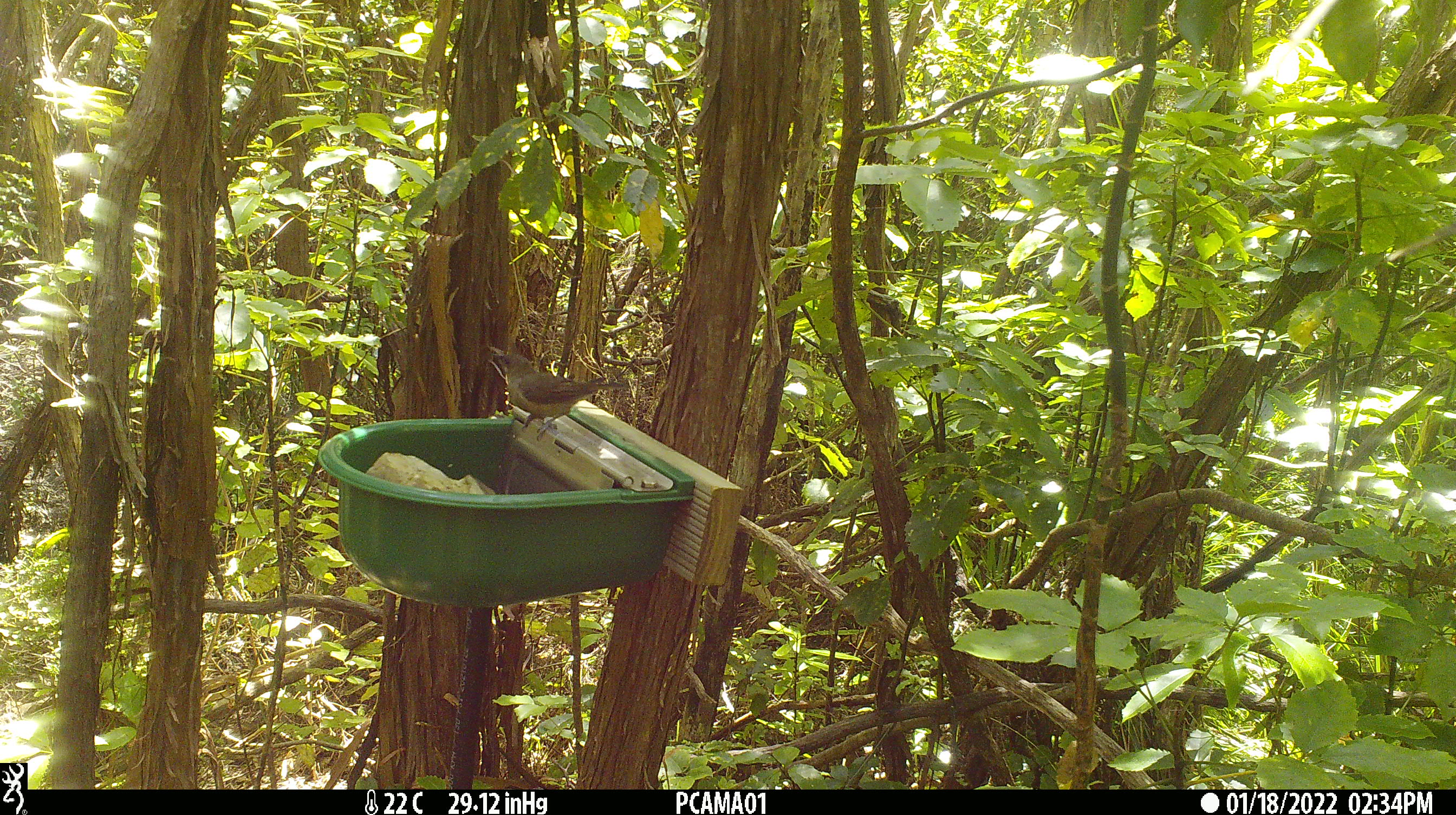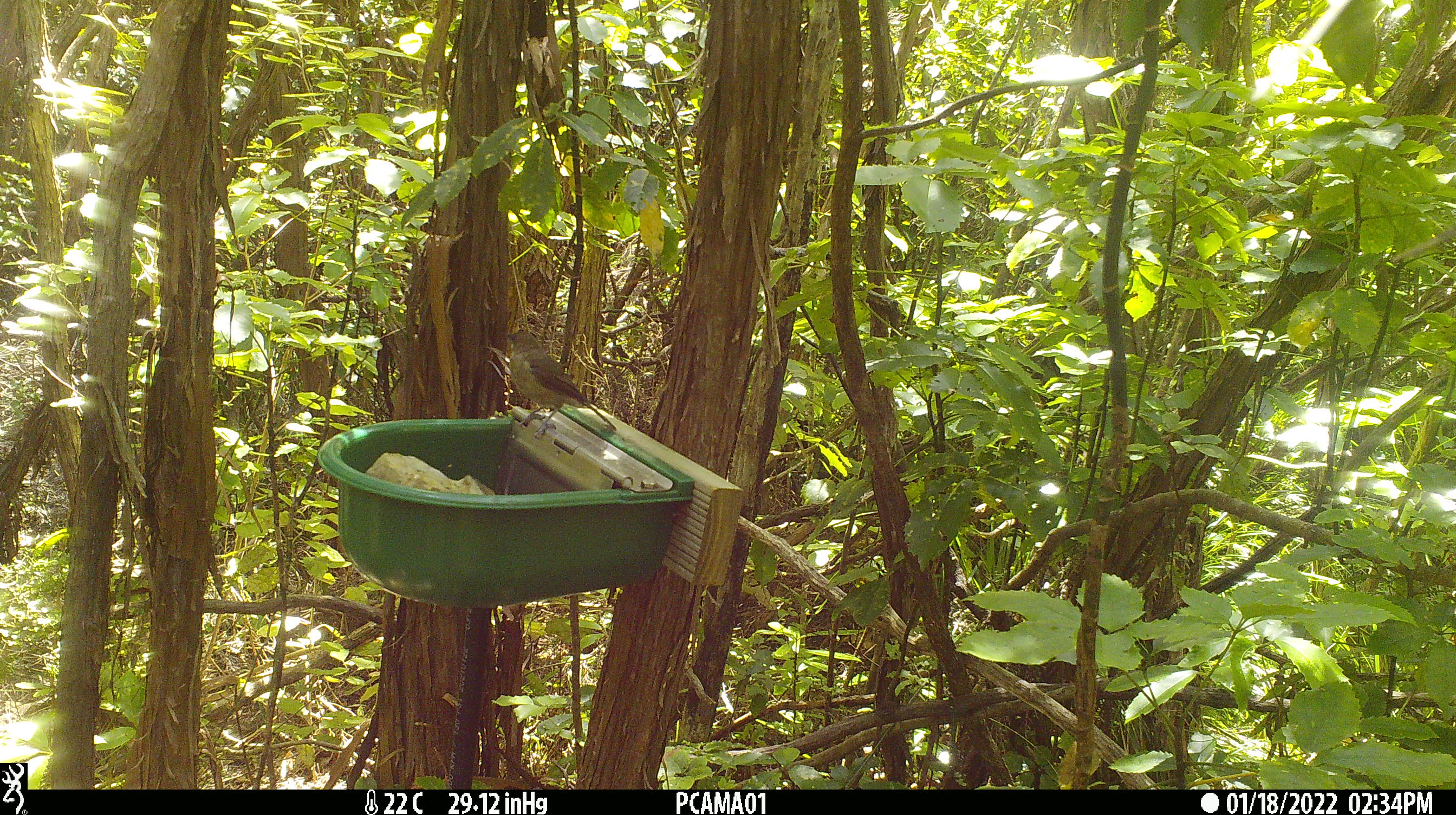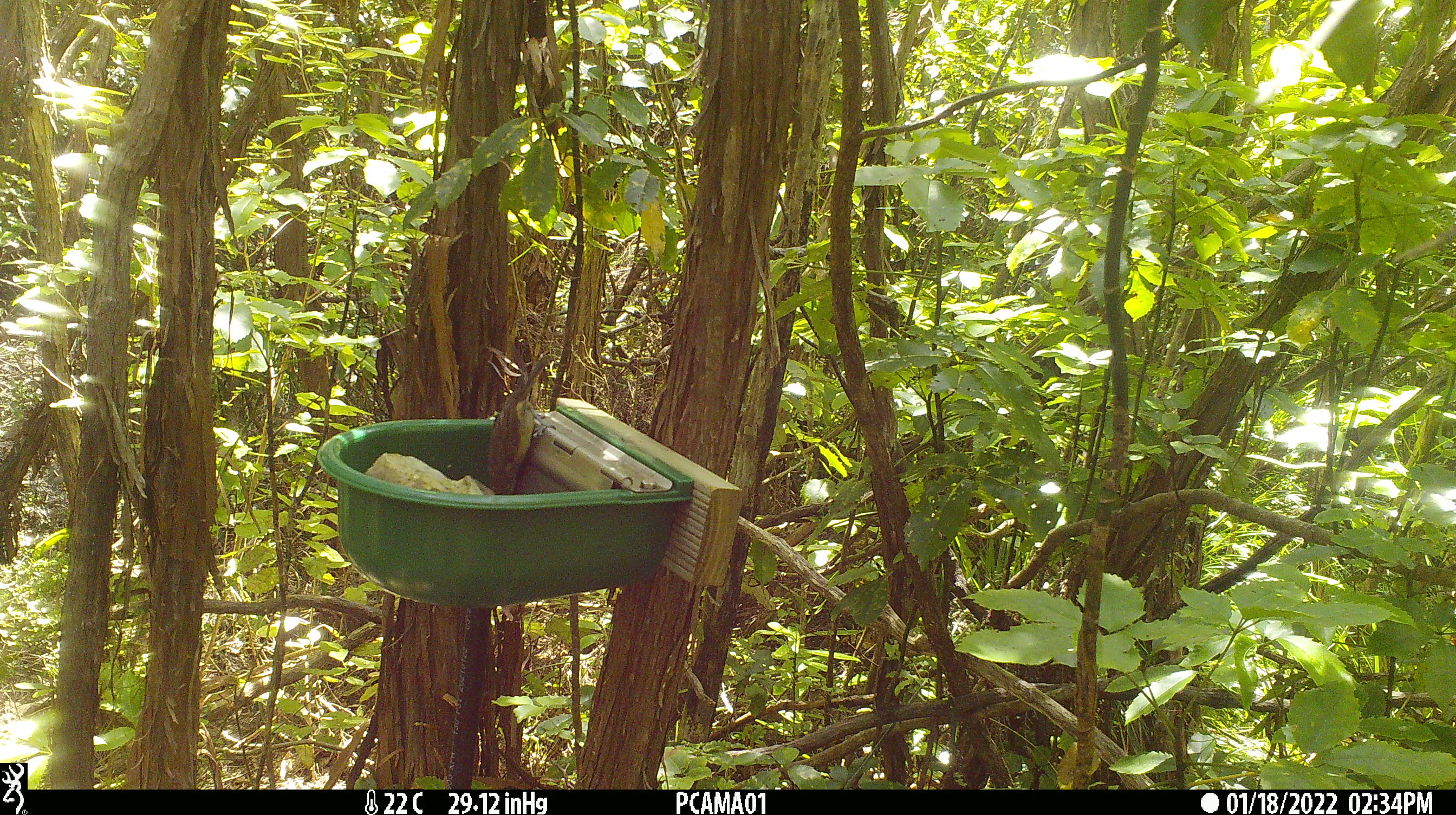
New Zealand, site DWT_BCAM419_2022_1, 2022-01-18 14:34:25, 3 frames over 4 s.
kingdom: Animalia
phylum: Chordata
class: Aves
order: Passeriformes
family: Meliphagidae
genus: Anthornis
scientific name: Anthornis melanura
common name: new zealand bellbird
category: bellbird